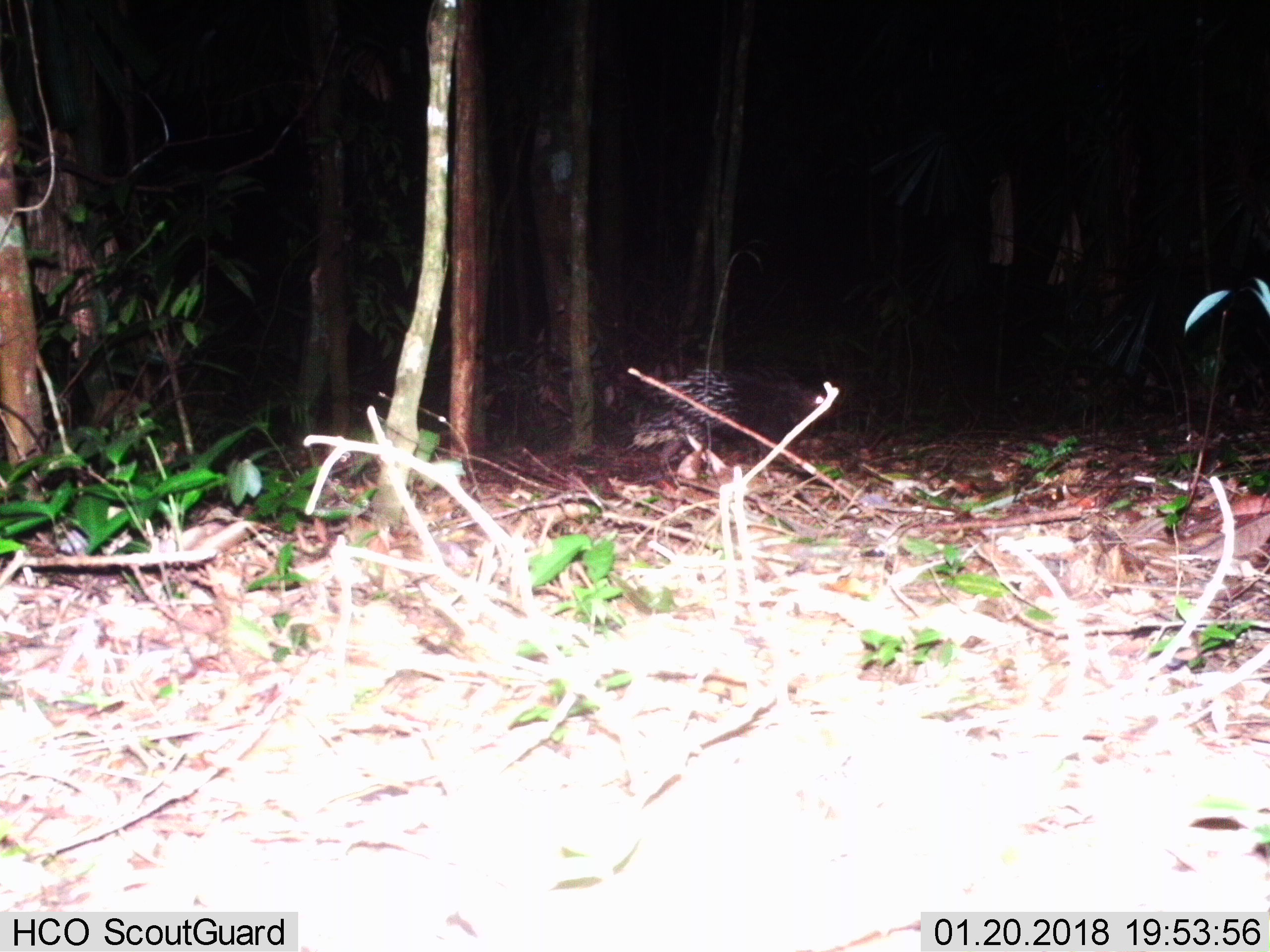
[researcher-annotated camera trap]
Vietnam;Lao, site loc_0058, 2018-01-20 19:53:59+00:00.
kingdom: Animalia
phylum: Chordata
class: Mammalia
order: Rodentia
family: Hystricidae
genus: Hystrix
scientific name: Hystrix brachyura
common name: malayan porcupine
Malayan porcupine (Hystrix brachyura). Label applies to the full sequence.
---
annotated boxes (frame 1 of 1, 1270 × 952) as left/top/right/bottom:
malayan porcupine: 620/360/840/480